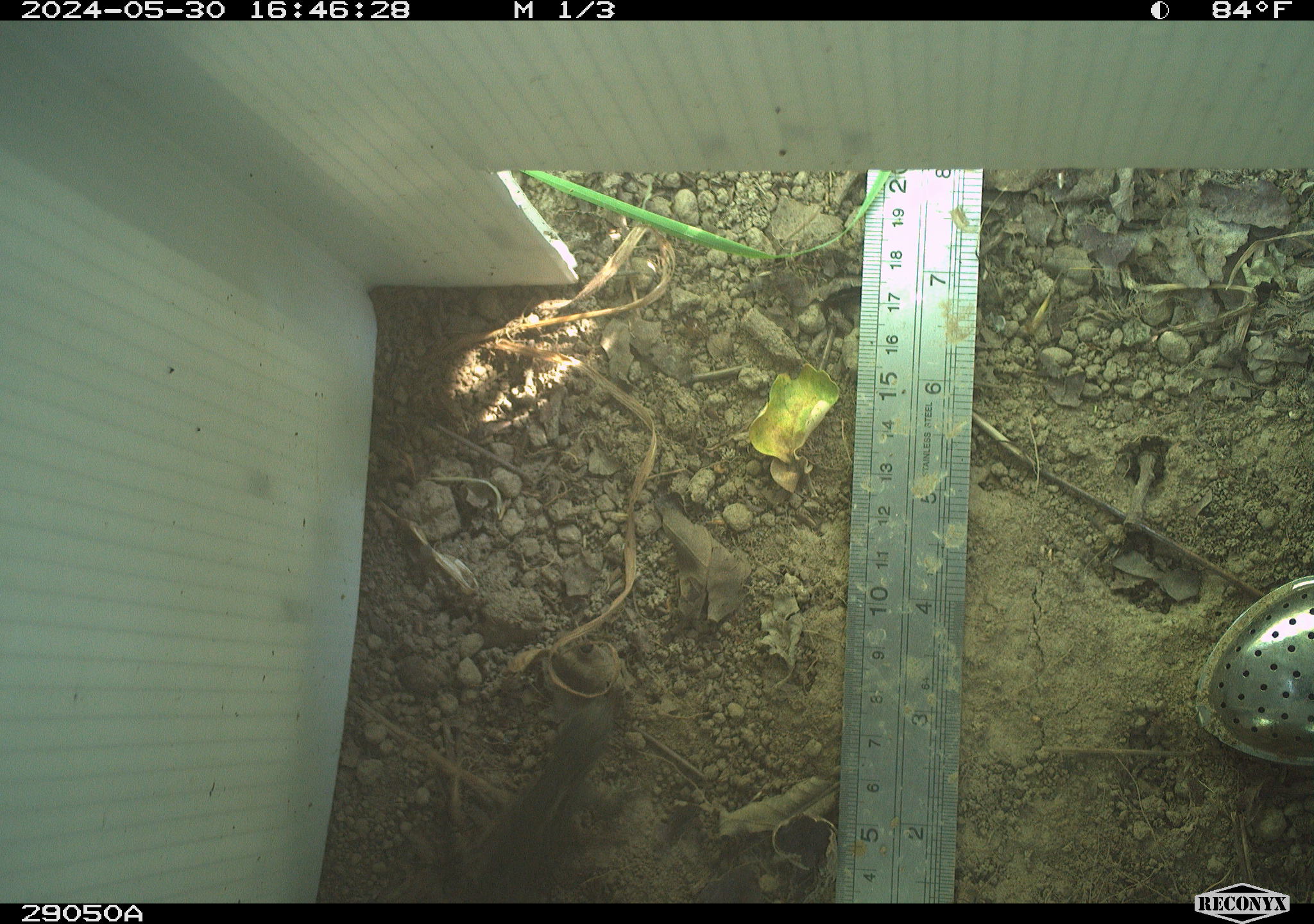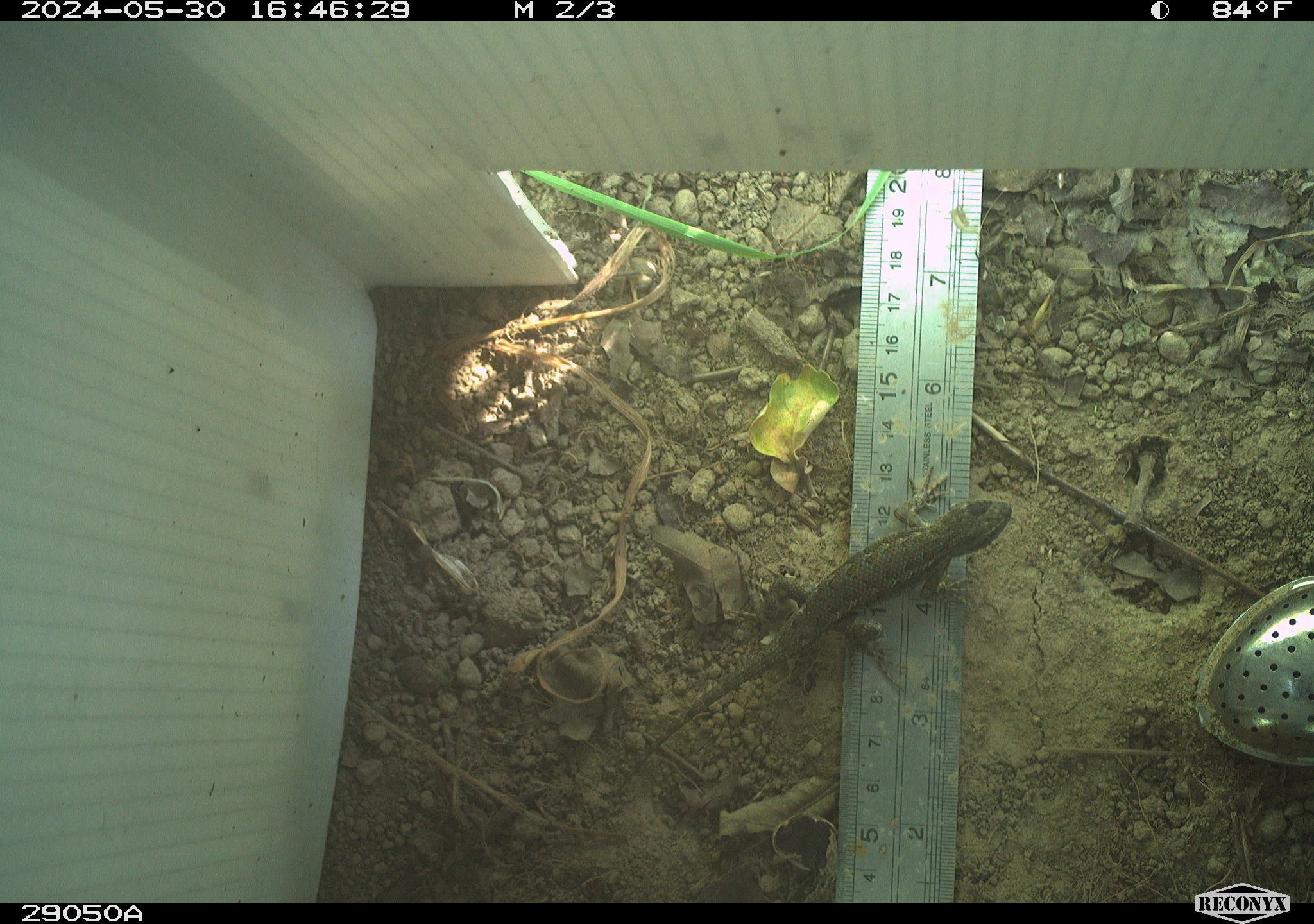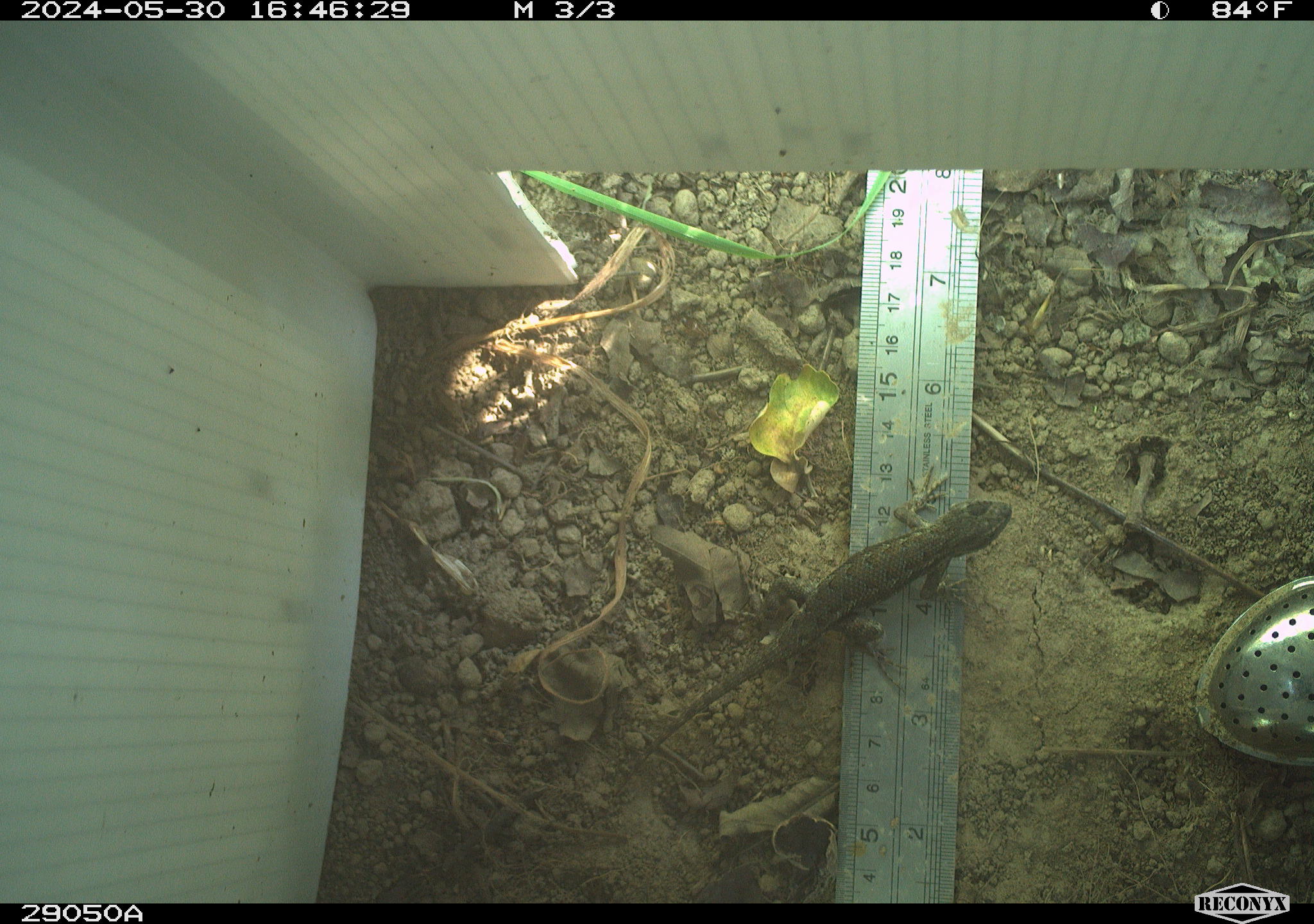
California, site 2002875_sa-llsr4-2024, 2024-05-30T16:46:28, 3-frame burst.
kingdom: Animalia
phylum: Chordata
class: Reptilia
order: Squamata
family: Phrynosomatidae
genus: Sceloporus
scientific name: Sceloporus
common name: spiny lizards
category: sceloporus species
Sceloporus species (spiny lizards) (Sceloporus).